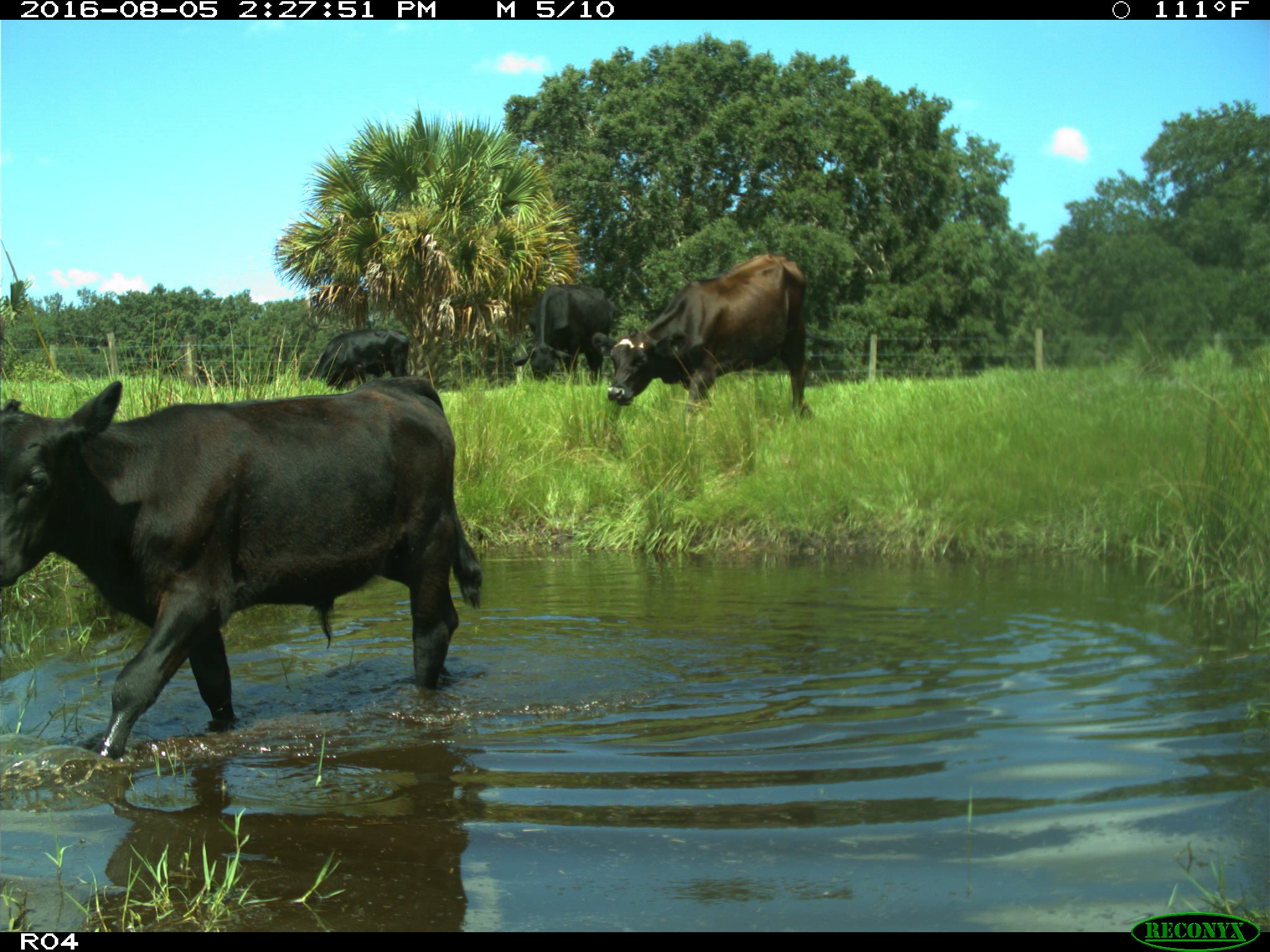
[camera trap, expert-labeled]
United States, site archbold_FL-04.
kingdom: Animalia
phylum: Chordata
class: Mammalia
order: Artiodactyla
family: Bovidae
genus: Bos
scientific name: Bos taurus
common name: domestic cow